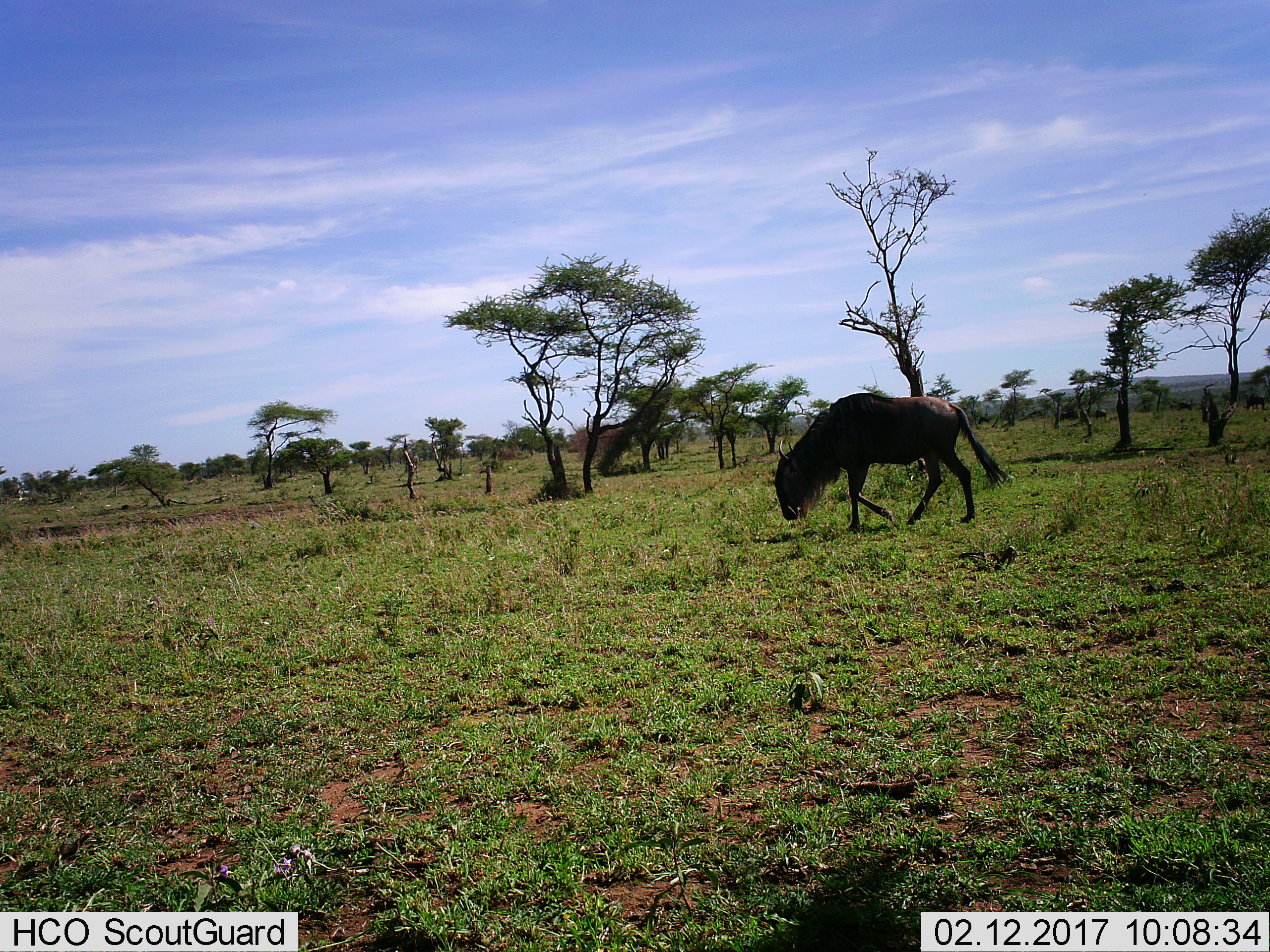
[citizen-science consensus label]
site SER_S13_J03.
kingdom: Animalia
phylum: Chordata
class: Mammalia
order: Artiodactyla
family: Bovidae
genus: Connochaetes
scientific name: Connochaetes taurinus taurinus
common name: blue wildebeest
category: wildebeestblue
Wildebeestblue (blue wildebeest) (Connochaetes taurinus taurinus), count 1. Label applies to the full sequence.